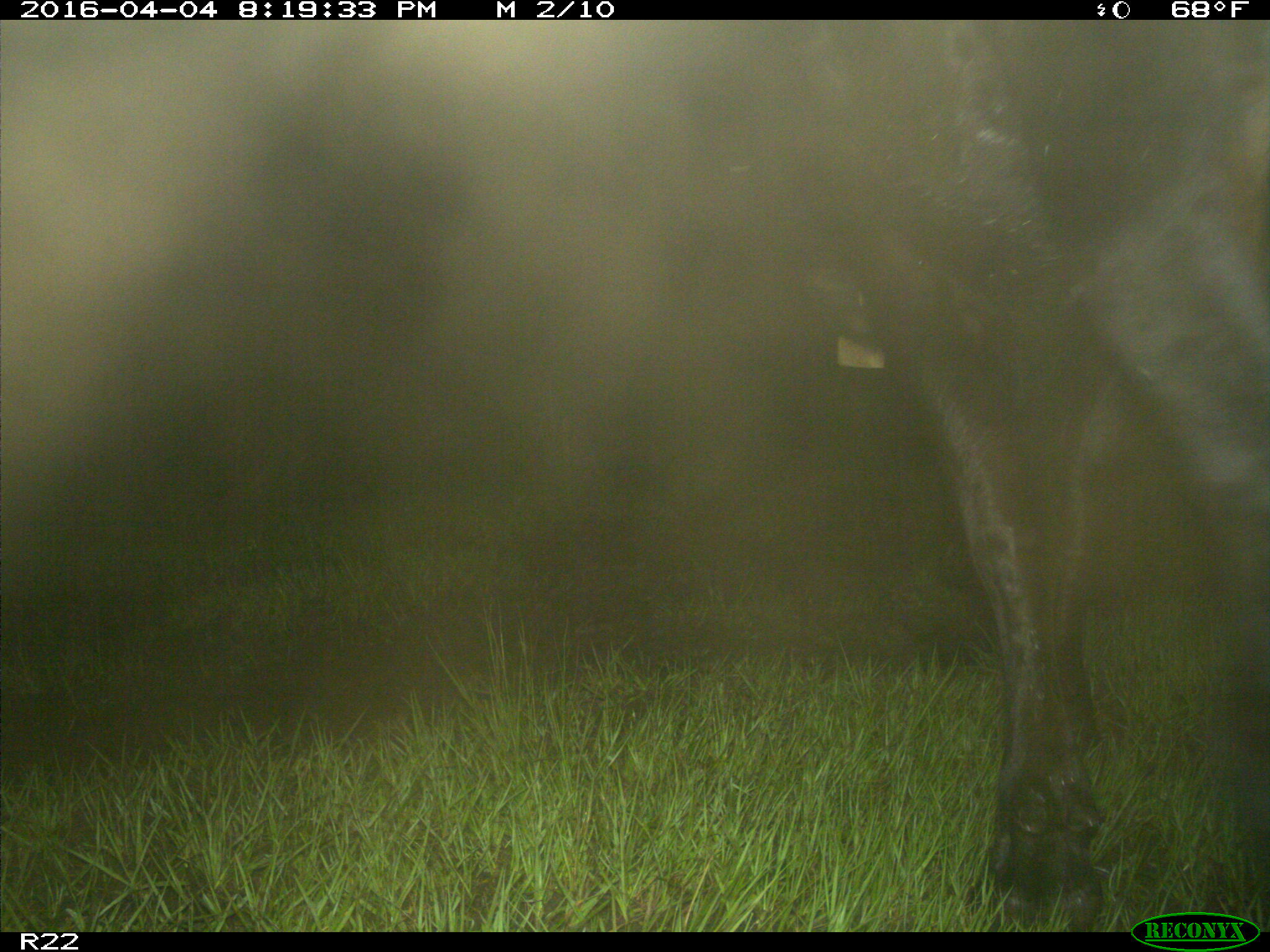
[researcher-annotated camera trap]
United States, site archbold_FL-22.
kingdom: Animalia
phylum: Chordata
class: Mammalia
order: Artiodactyla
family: Bovidae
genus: Bos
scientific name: Bos taurus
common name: domestic cow